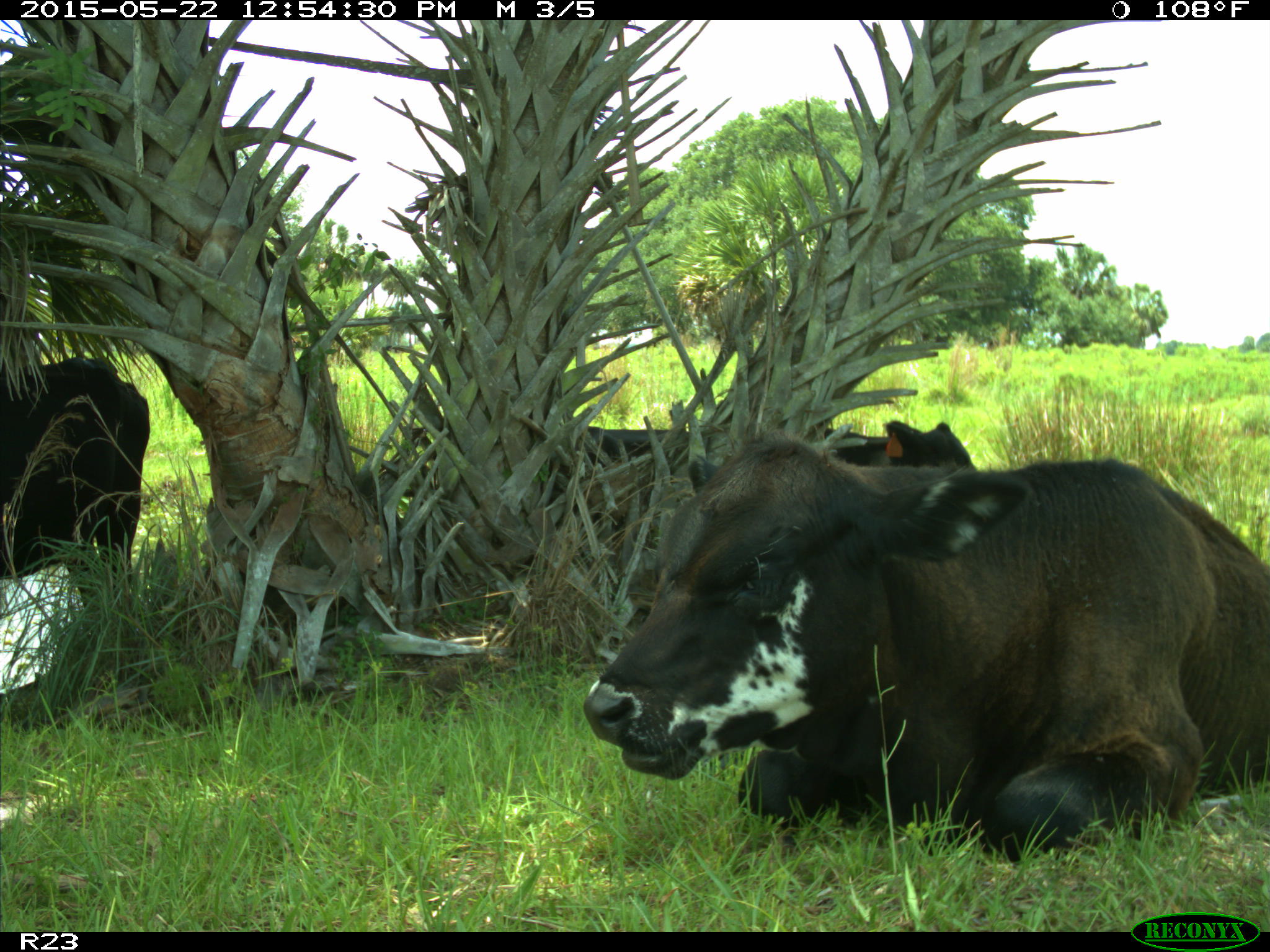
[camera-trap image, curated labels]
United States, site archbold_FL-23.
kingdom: Animalia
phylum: Chordata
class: Mammalia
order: Artiodactyla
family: Bovidae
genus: Bos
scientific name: Bos taurus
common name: domestic cow